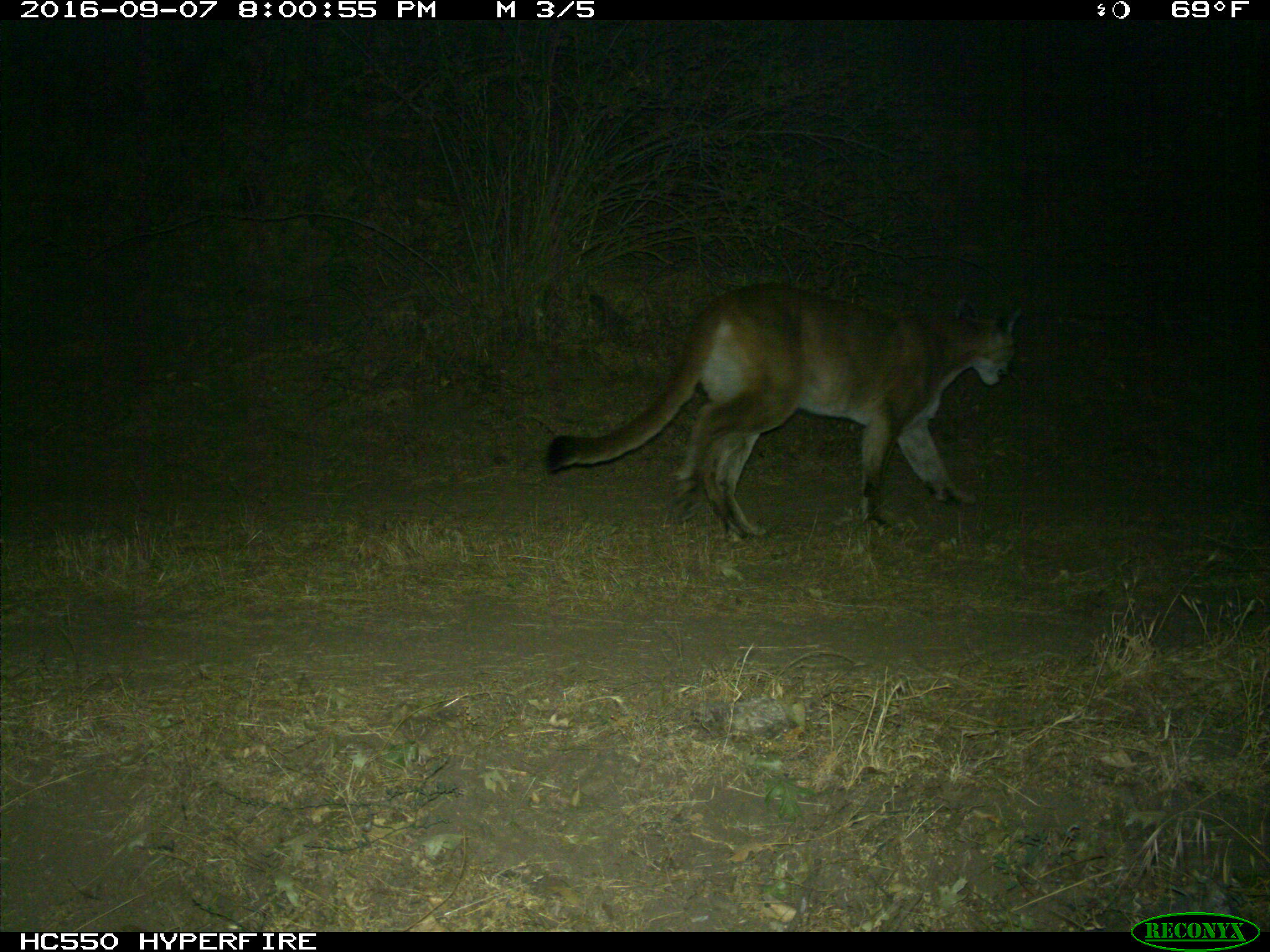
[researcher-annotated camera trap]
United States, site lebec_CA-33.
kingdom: Animalia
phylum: Chordata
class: Mammalia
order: Carnivora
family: Felidae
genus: Puma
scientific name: Puma concolor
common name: mountain lion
Puma concolor (mountain lion).